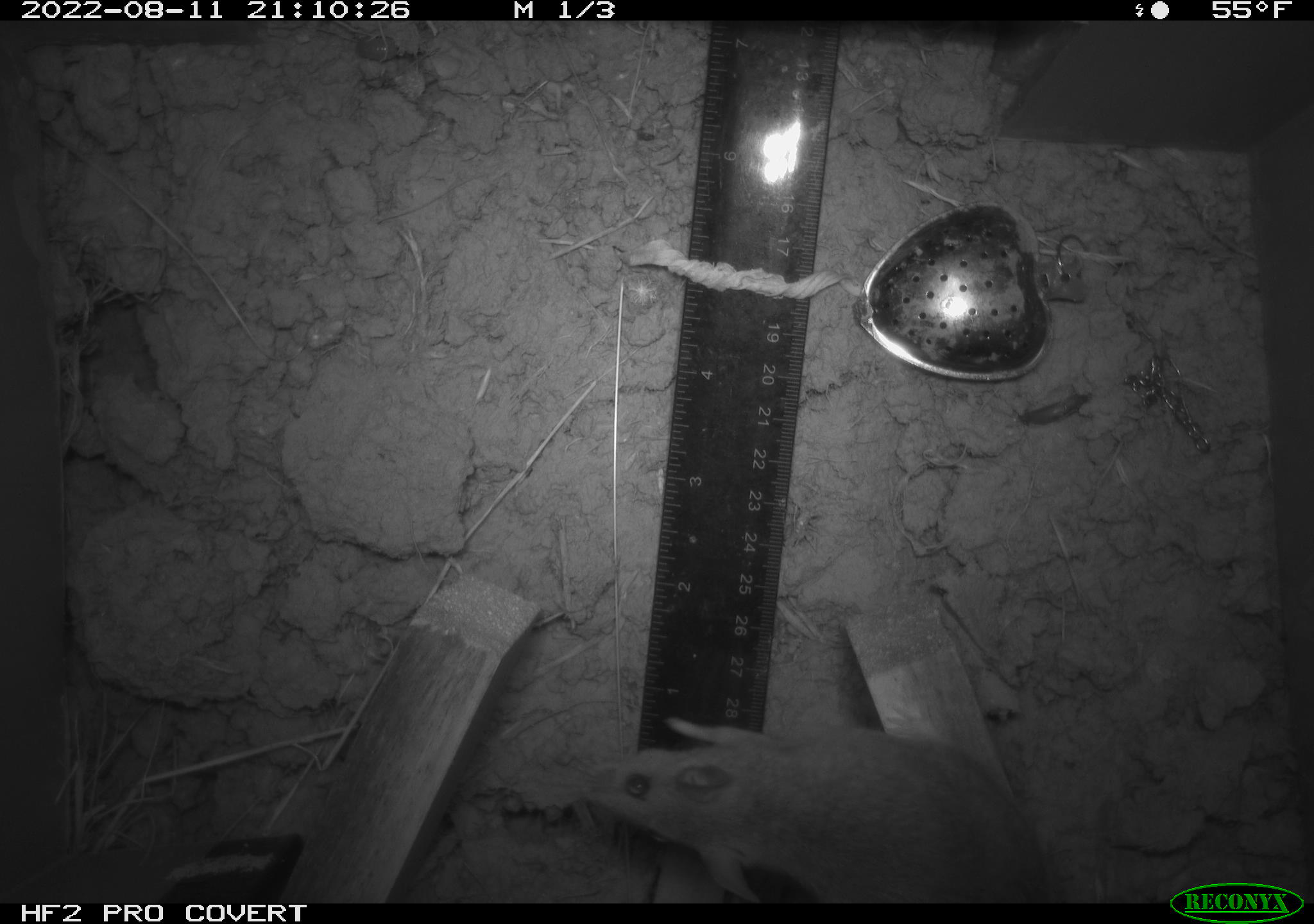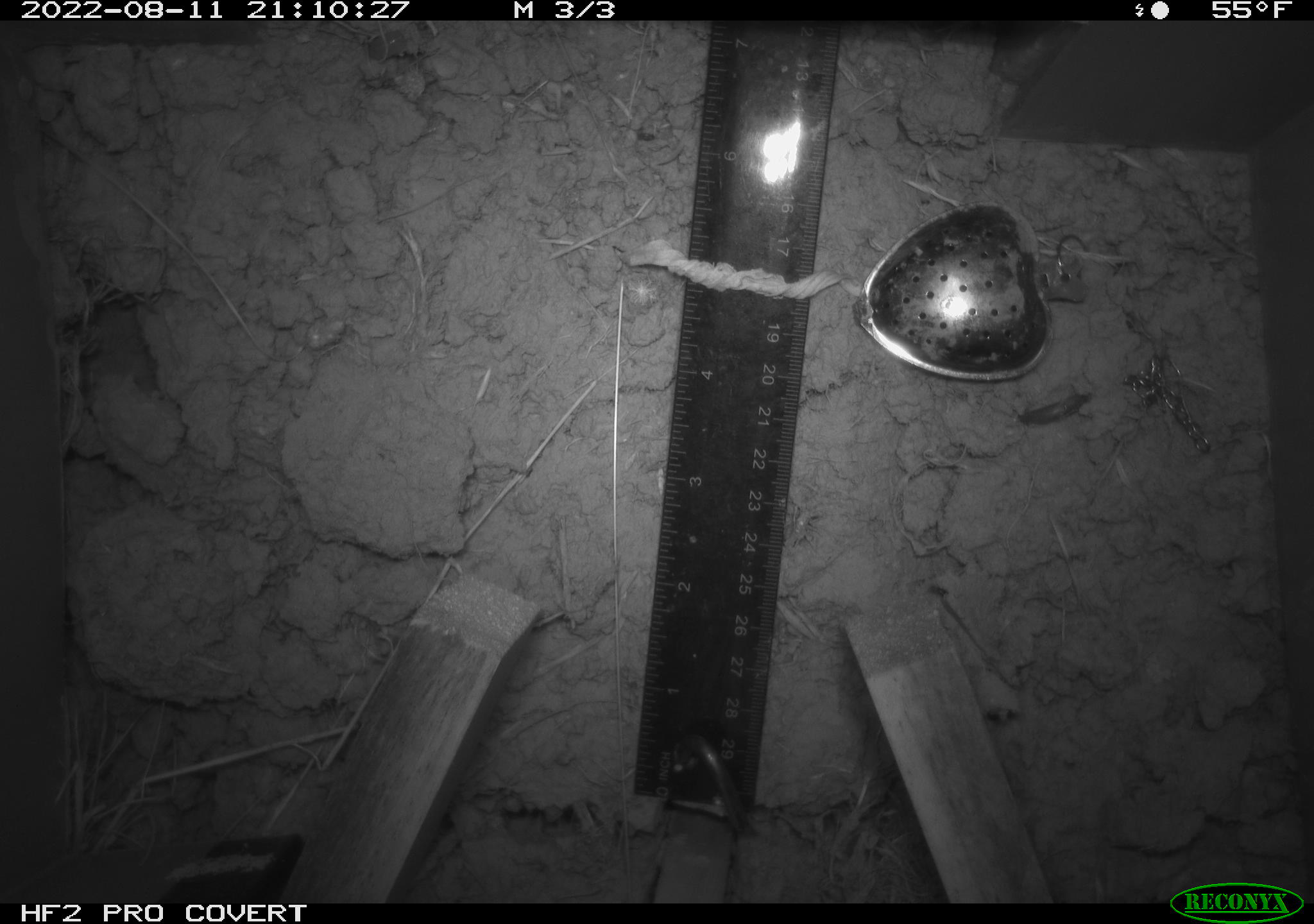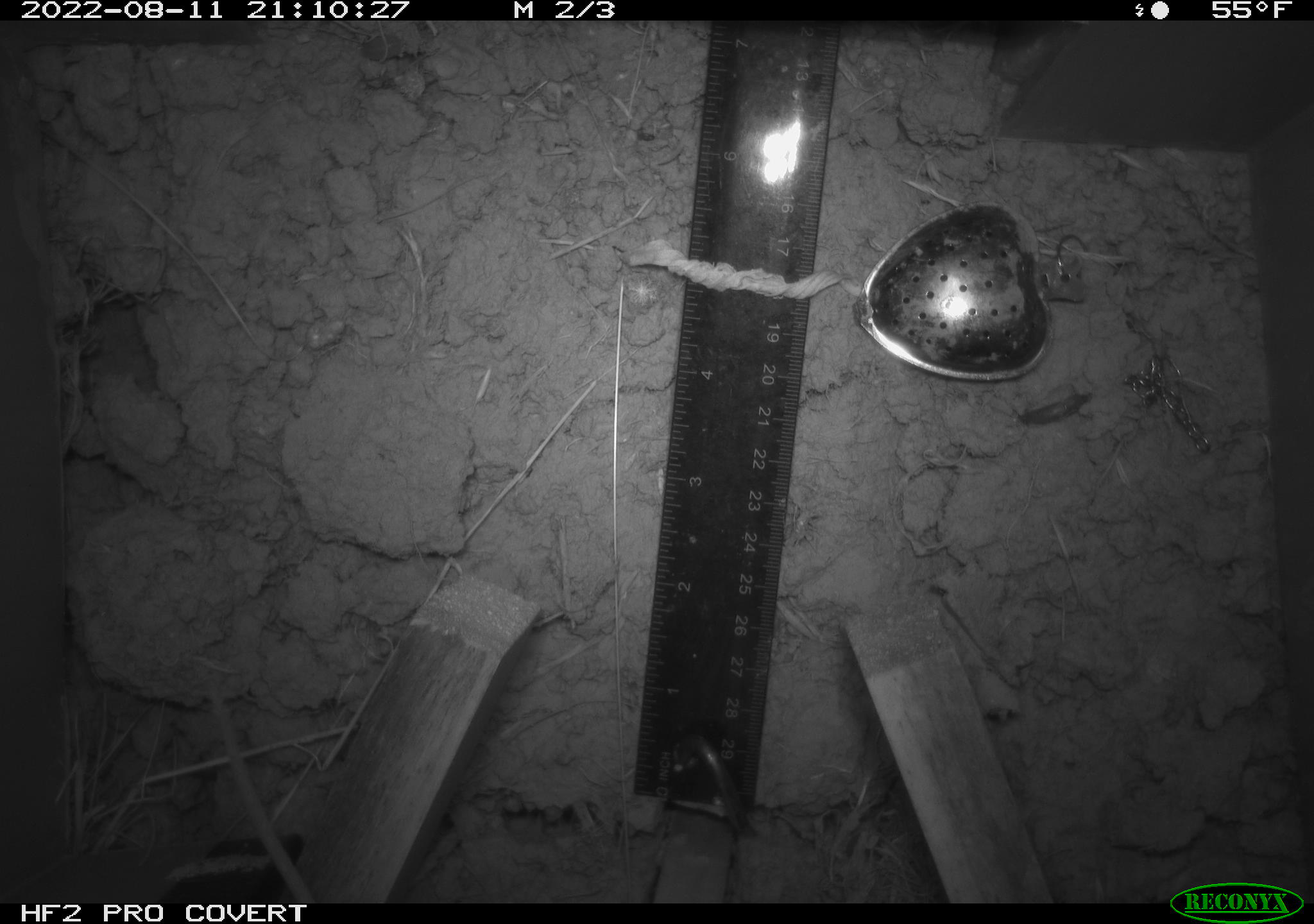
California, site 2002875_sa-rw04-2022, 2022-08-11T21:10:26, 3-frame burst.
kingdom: Animalia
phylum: Chordata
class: Mammalia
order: Rodentia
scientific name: Rodentia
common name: mouse species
Mouse species (Rodentia).